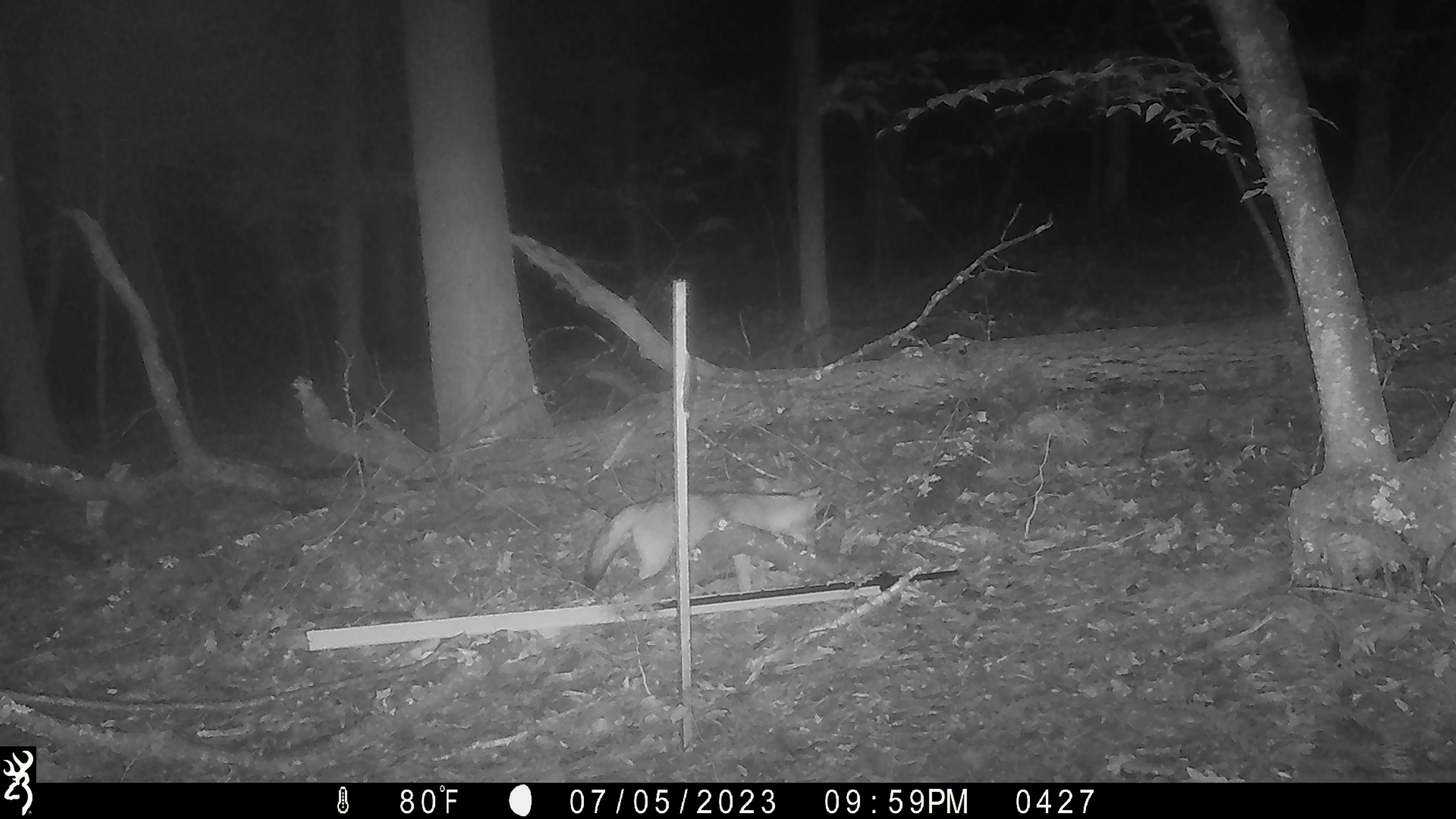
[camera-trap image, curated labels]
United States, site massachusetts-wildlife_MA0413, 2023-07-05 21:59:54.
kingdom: Animalia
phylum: Chordata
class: Mammalia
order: Carnivora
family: Canidae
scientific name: Canidae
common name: canid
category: canid sp.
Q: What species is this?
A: Canid sp. (canid) (Canidae).